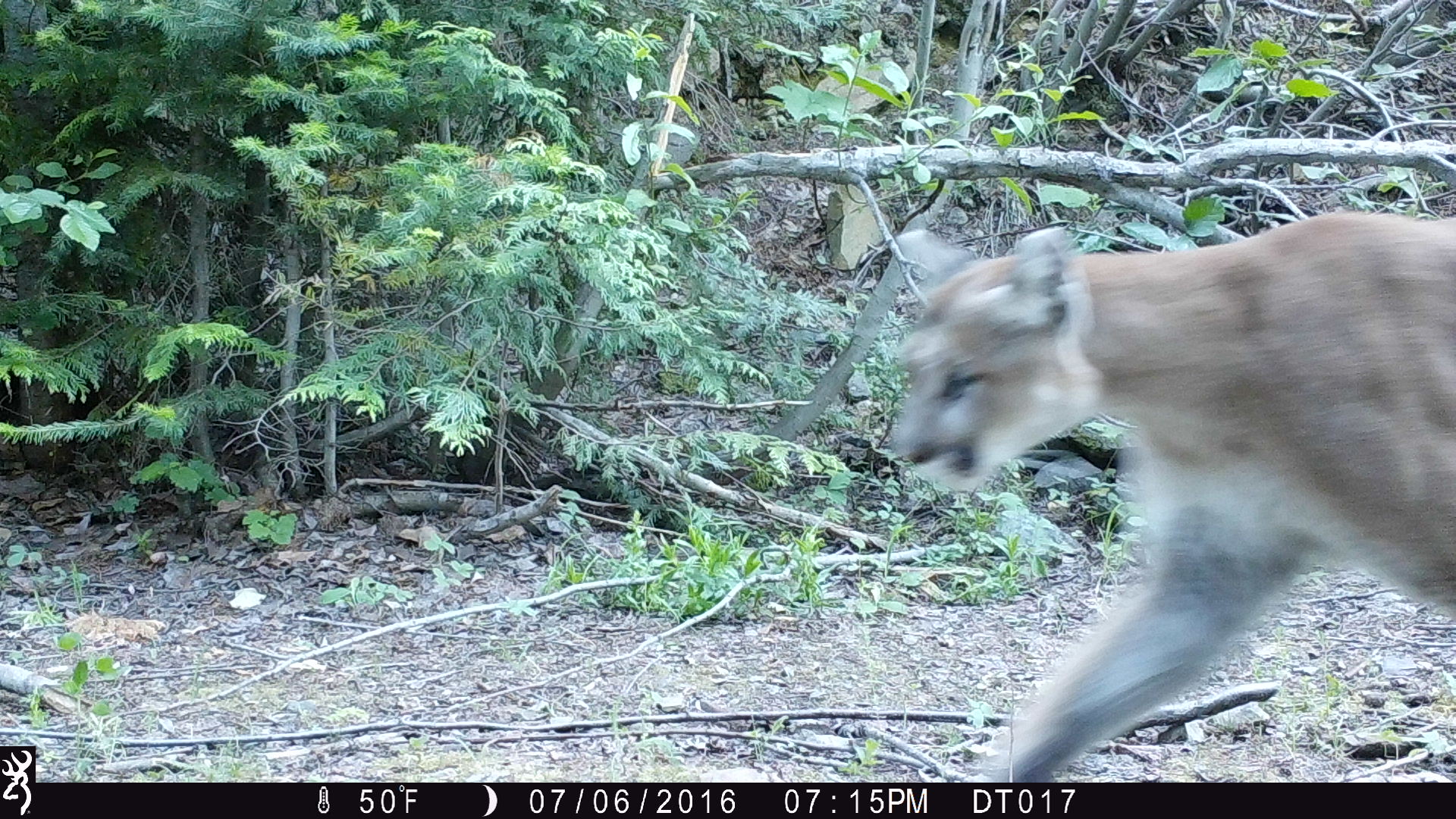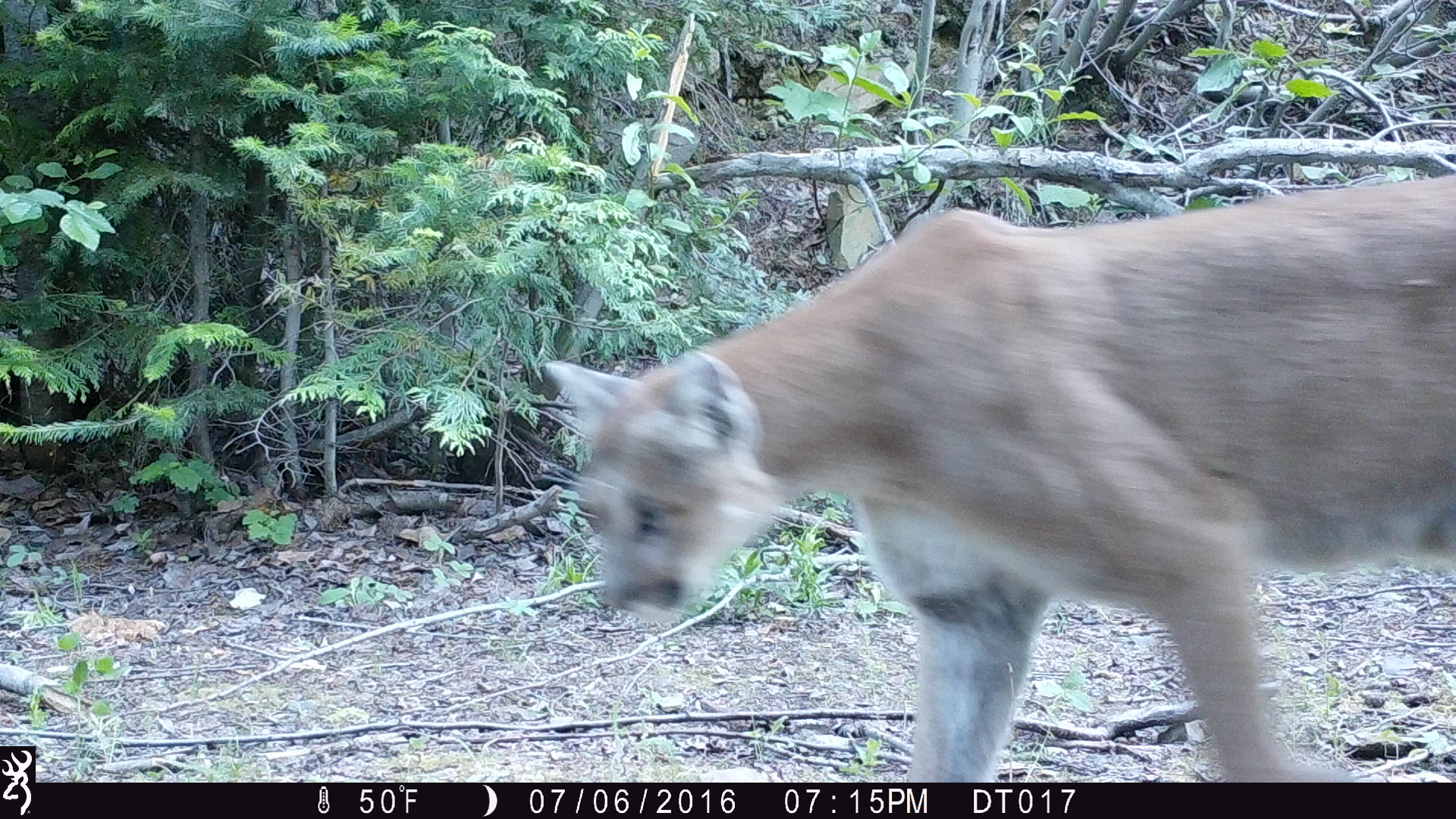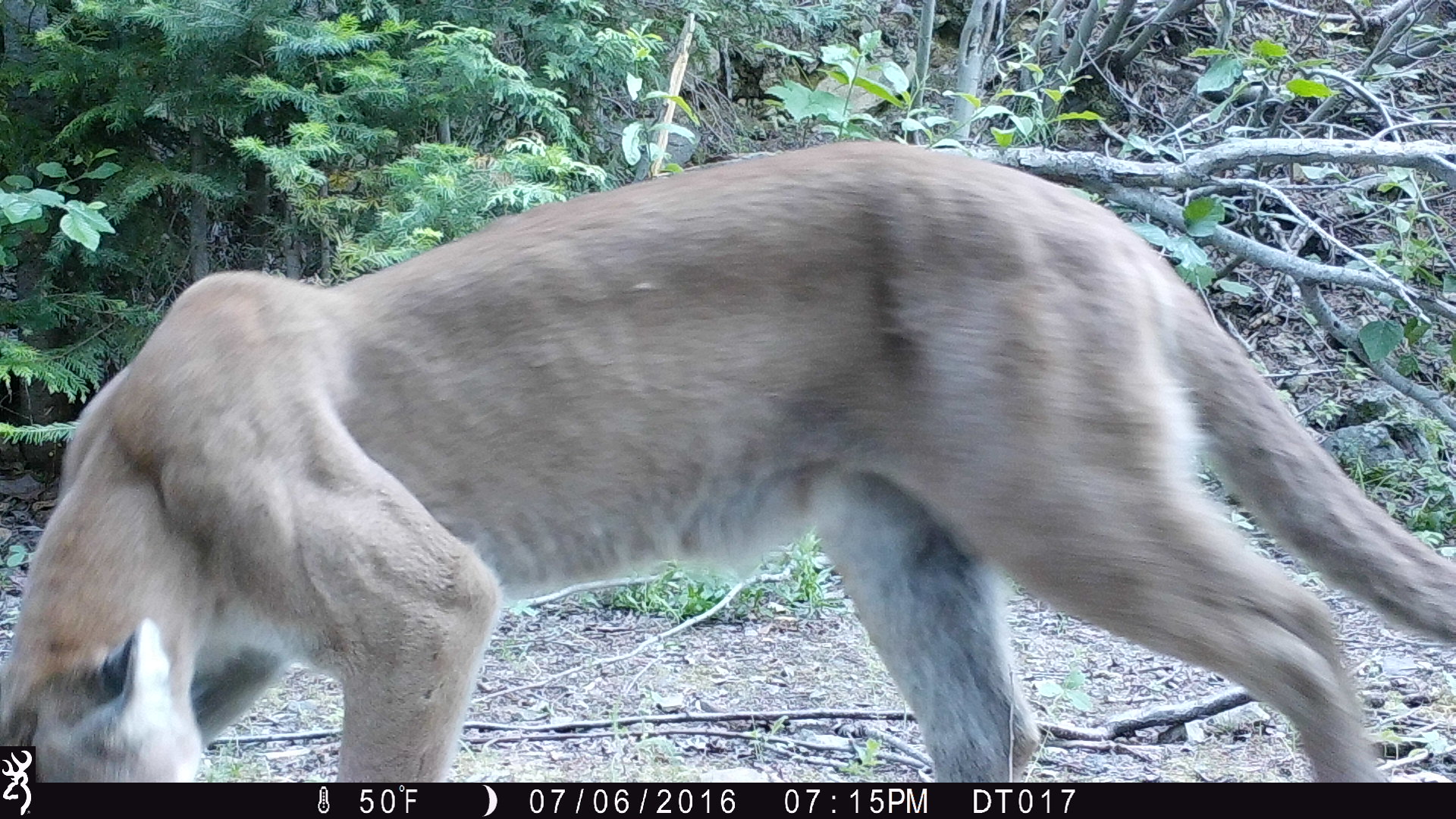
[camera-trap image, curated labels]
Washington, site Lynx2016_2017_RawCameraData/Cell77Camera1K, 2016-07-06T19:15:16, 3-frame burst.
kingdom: Animalia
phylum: Chordata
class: Mammalia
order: Carnivora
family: Felidae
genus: Puma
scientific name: Puma concolor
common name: mountain lion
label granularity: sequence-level